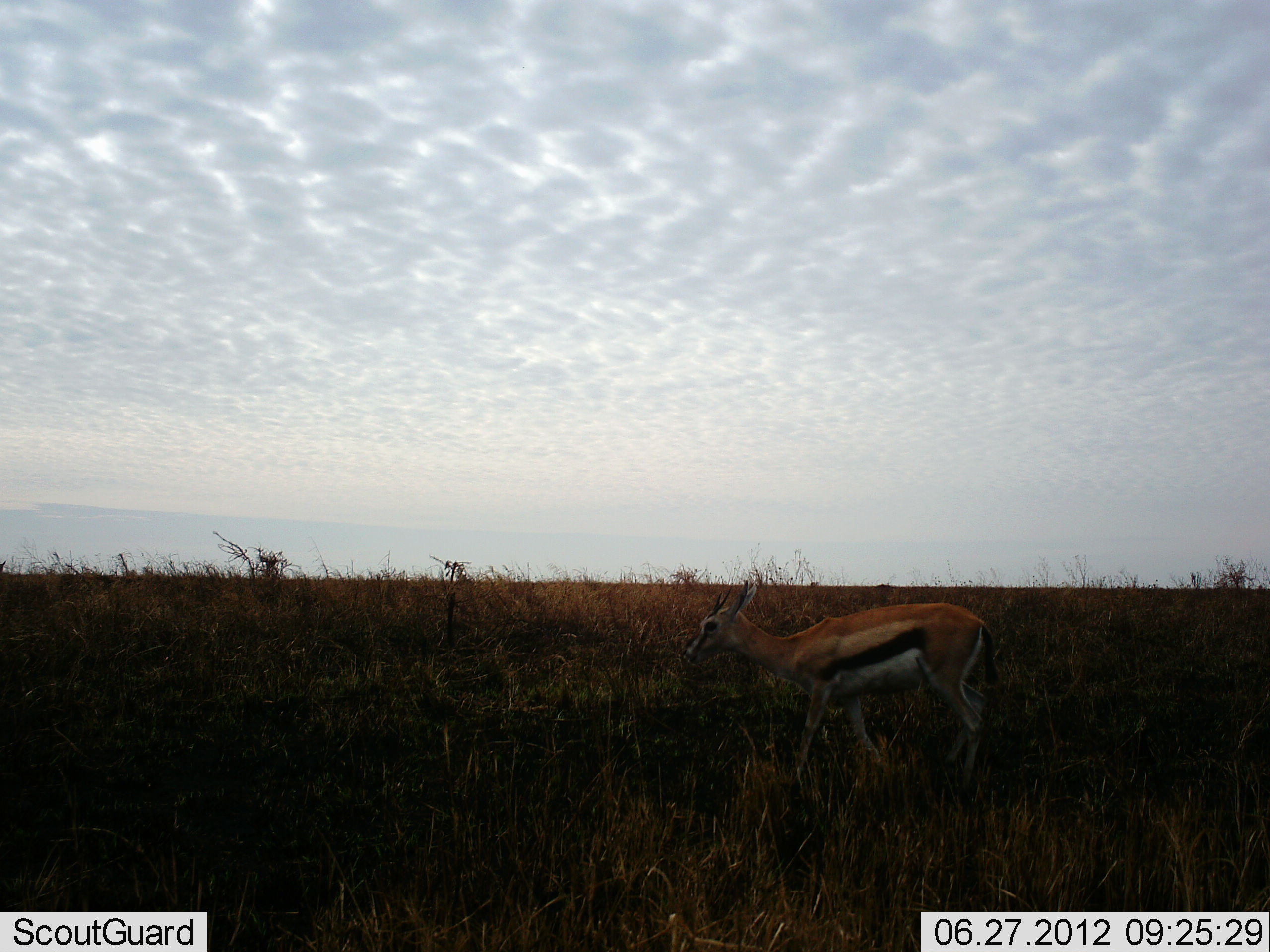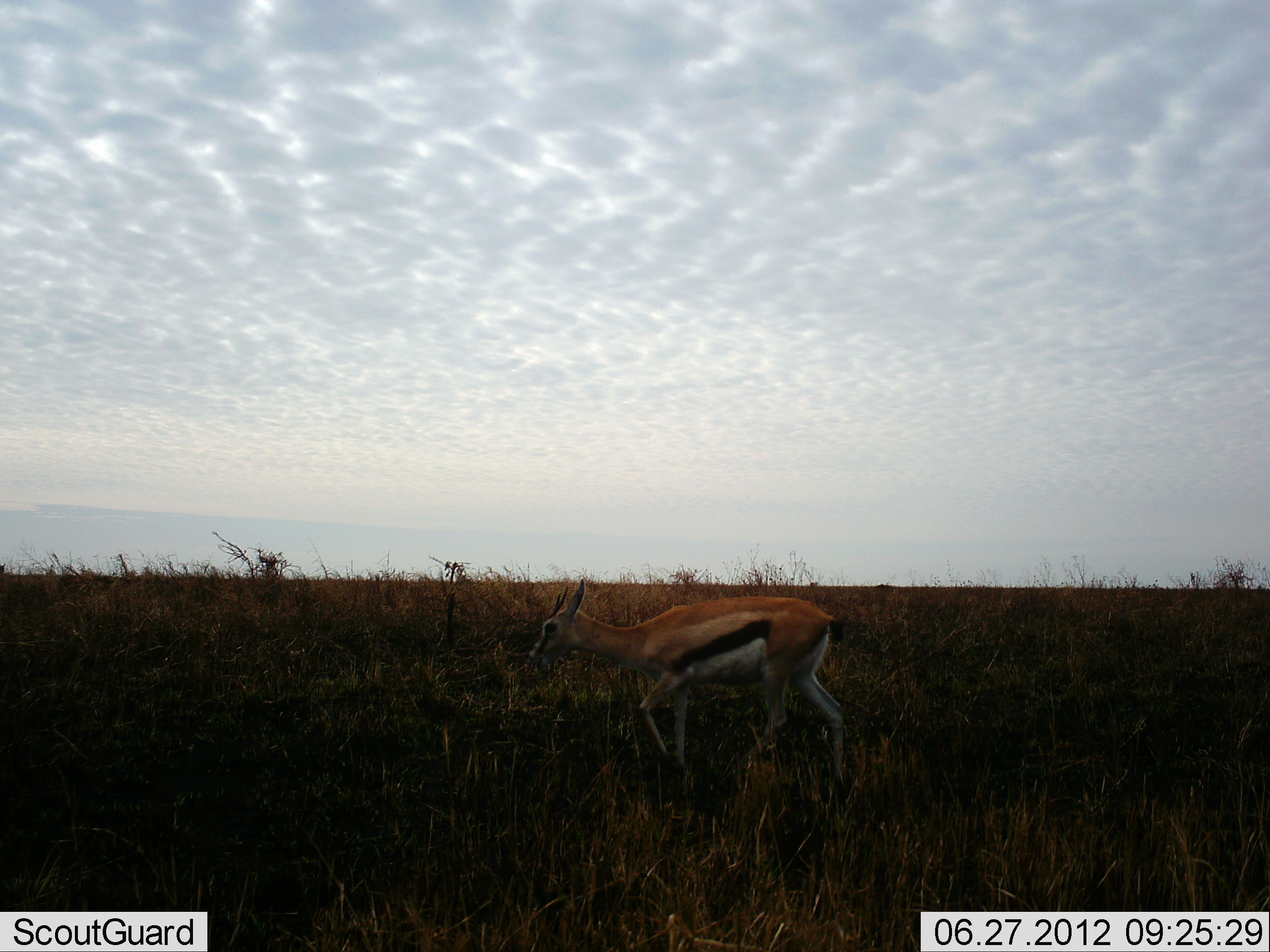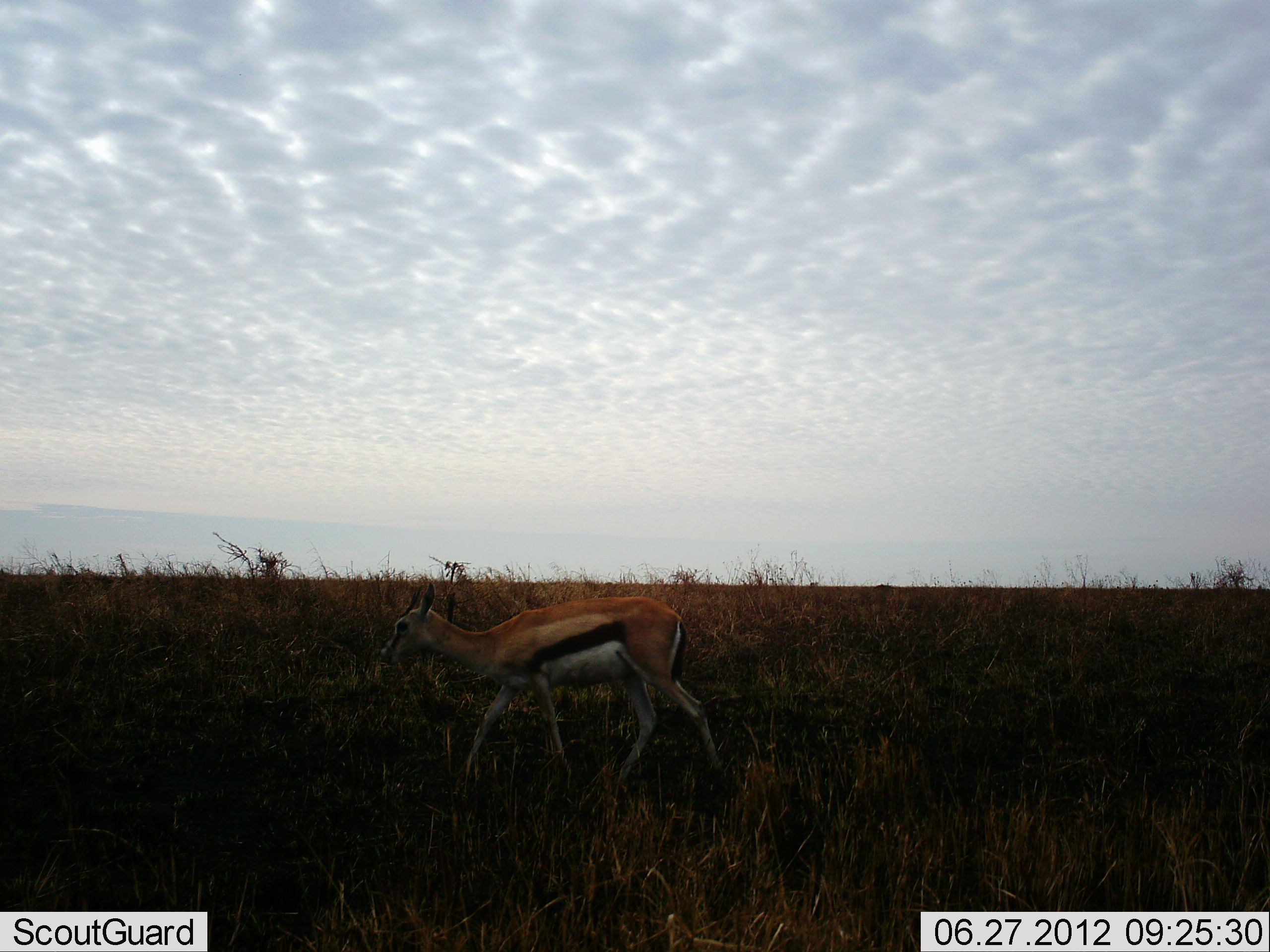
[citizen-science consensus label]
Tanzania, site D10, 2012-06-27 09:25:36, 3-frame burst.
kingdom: Animalia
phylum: Chordata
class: Mammalia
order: Artiodactyla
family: Bovidae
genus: Eudorcas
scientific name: Eudorcas thomsonii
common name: thomson's gazelle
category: gazellethomsons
Gazellethomsons (thomson's gazelle) (Eudorcas thomsonii), count 1. Behavior (volunteer vote fractions): standing 10%, resting 0%, moving 90%, interacting 0%. Young present (vote fraction): 0%. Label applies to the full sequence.